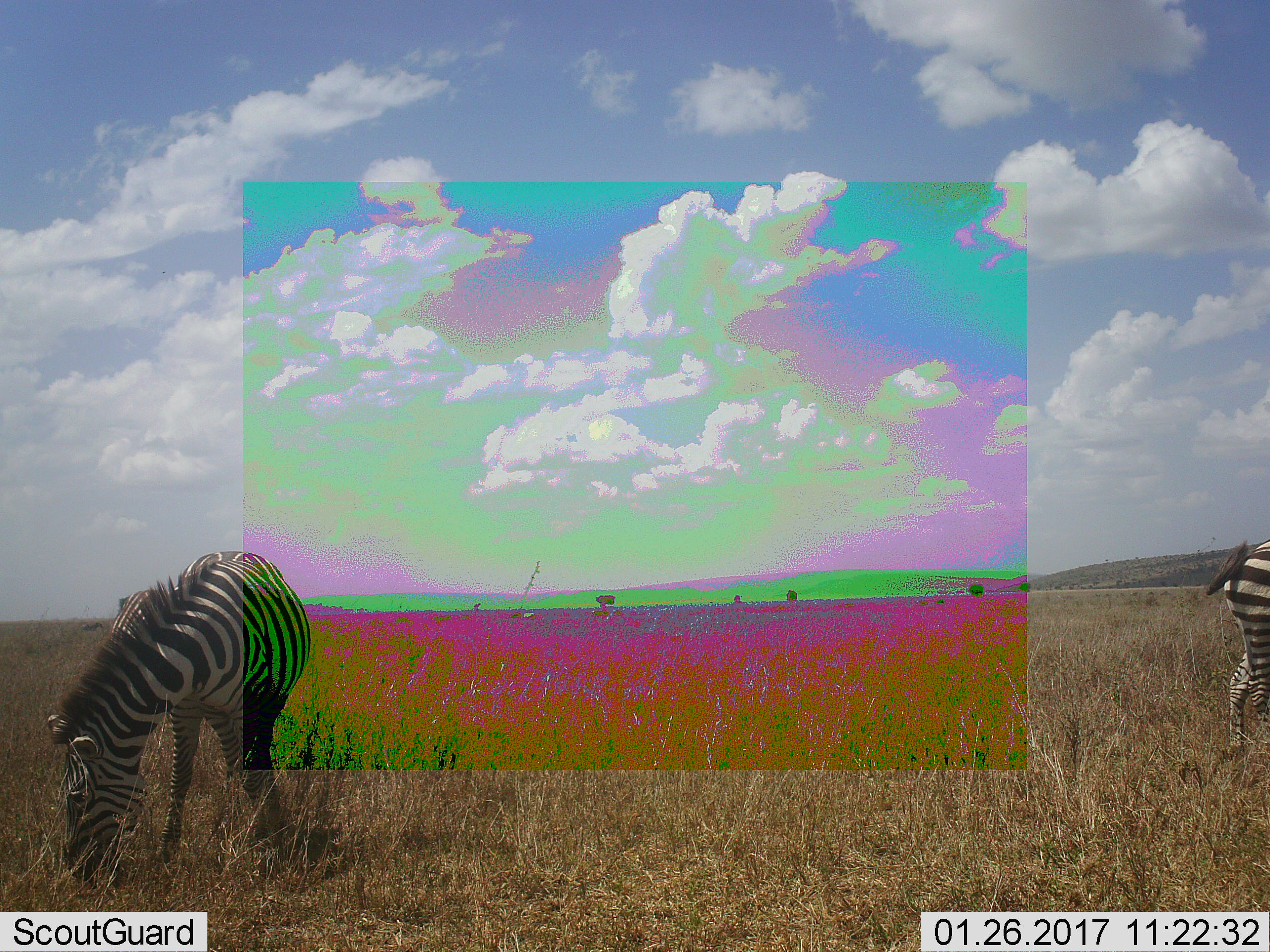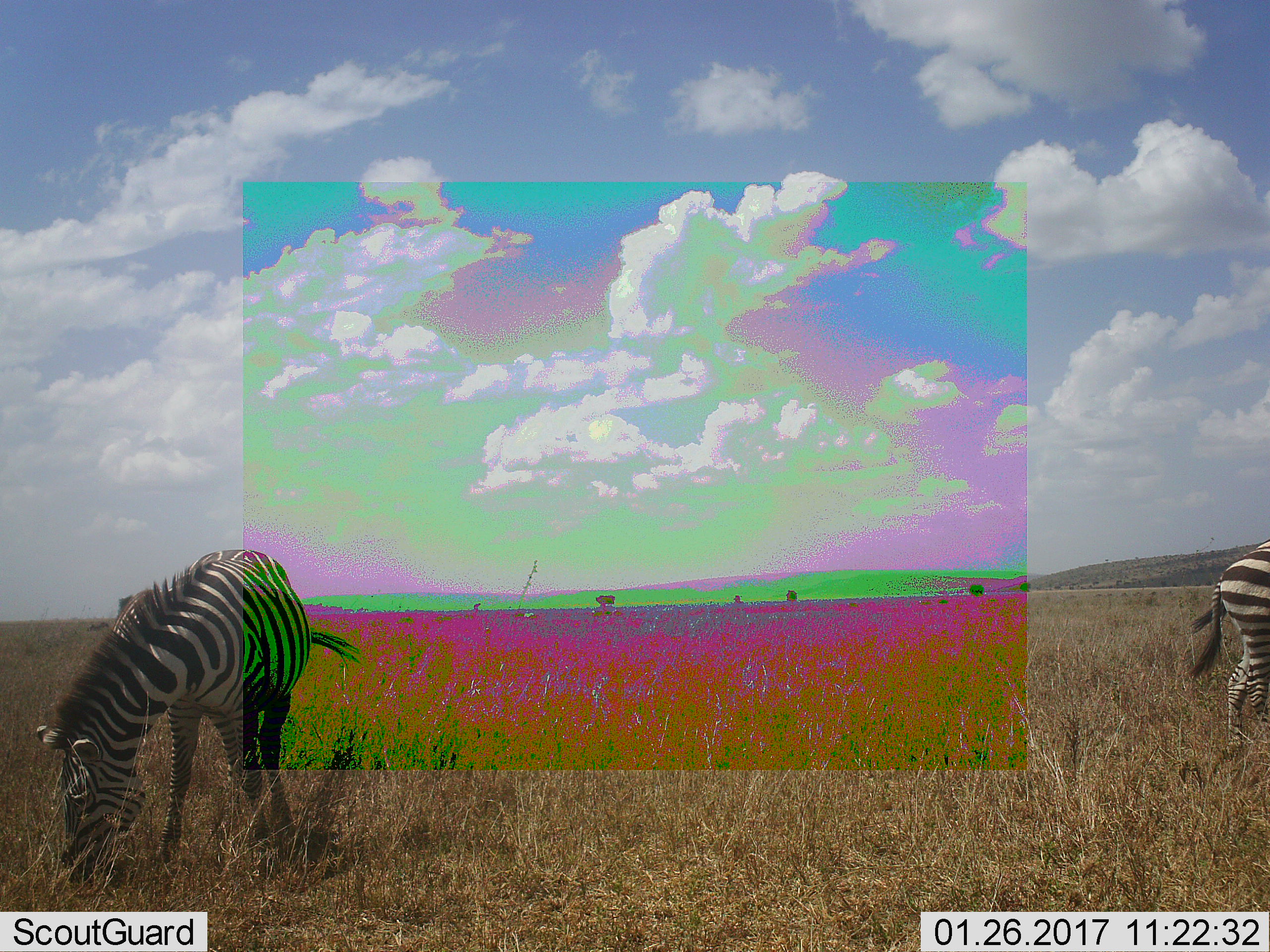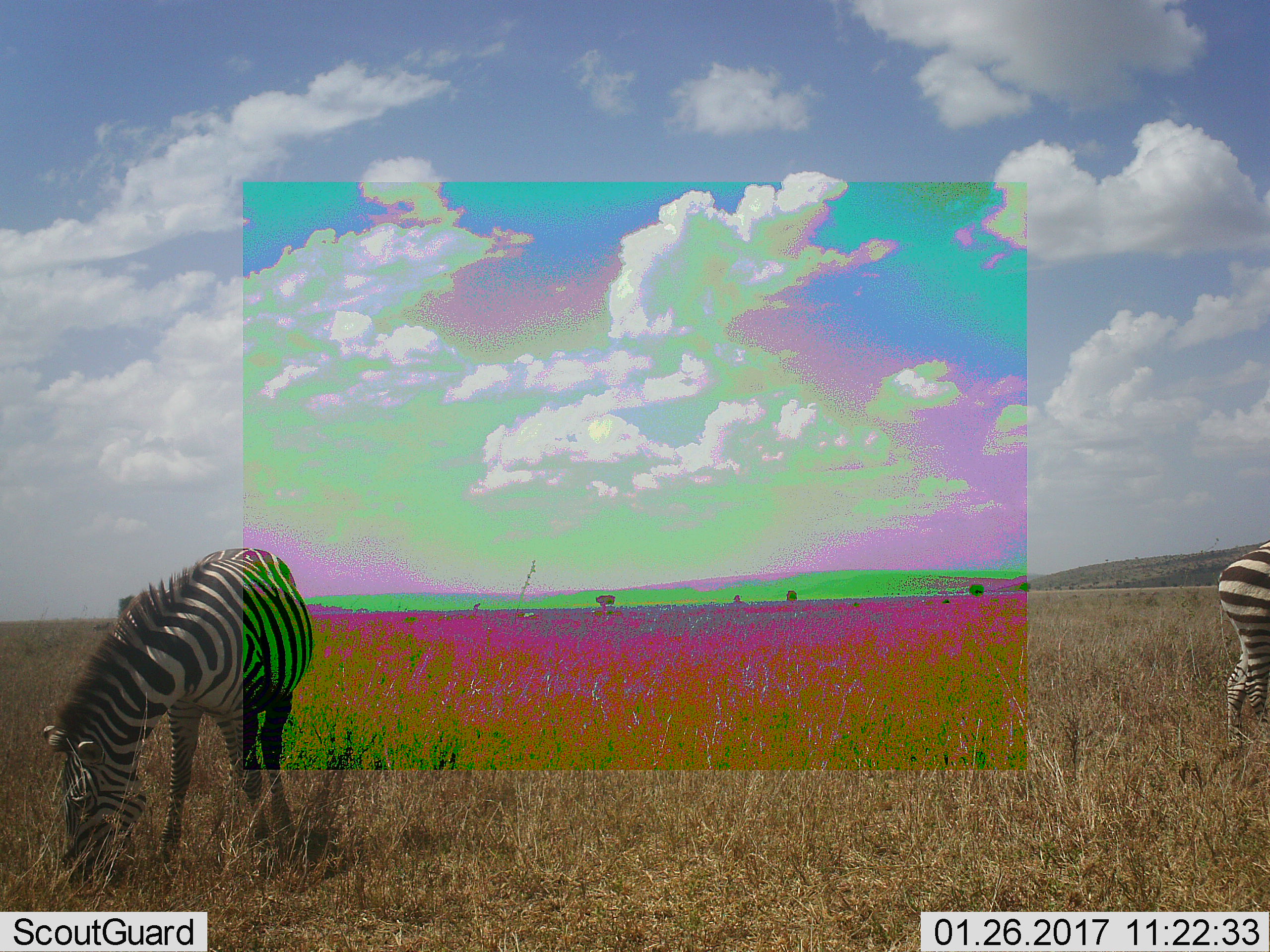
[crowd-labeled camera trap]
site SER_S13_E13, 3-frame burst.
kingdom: Animalia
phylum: Chordata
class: Mammalia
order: Perissodactyla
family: Equidae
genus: Equus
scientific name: Equus quagga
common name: plains zebra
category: zebraplains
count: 2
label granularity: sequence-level